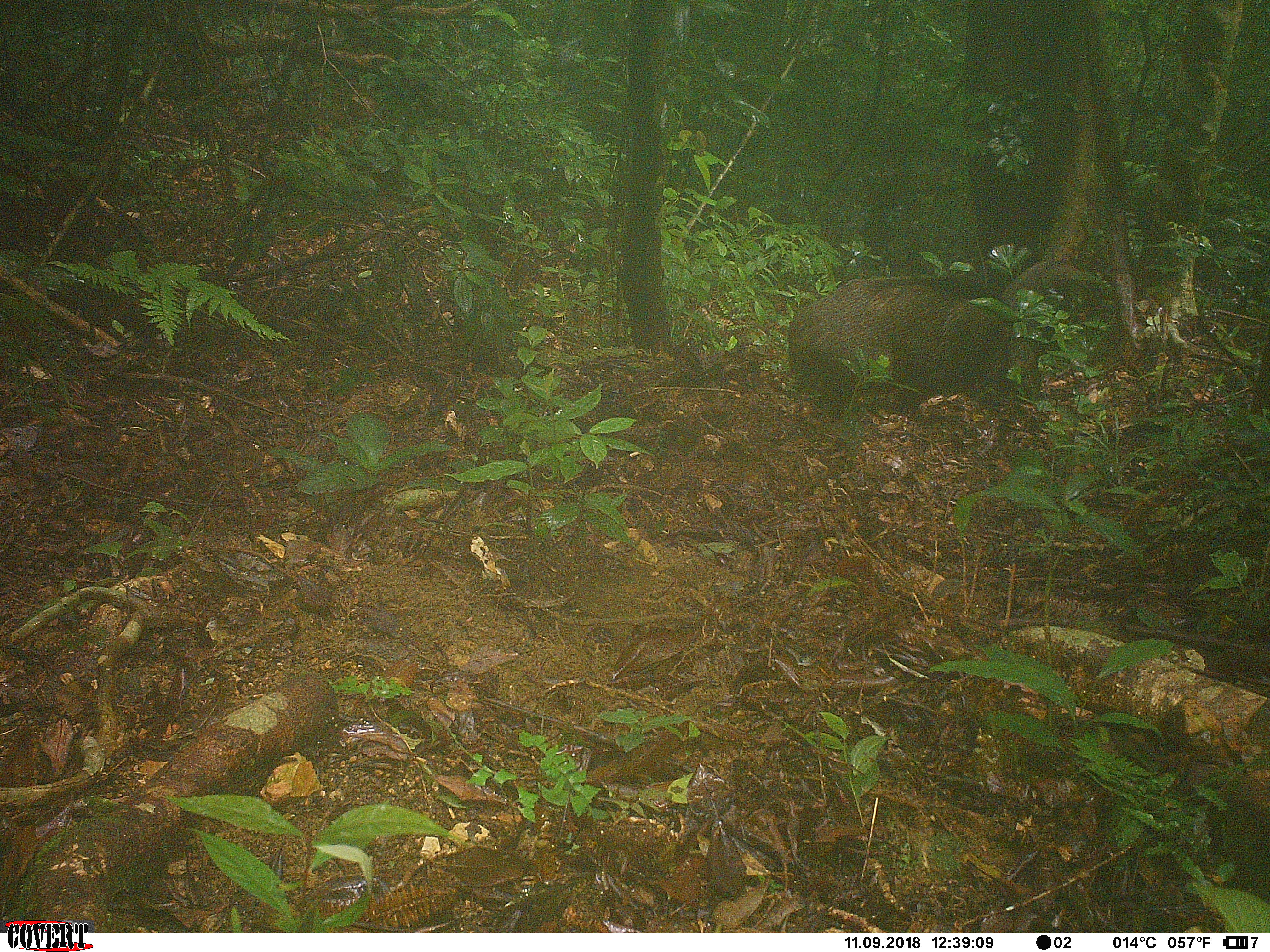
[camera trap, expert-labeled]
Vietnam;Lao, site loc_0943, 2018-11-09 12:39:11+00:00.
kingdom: Animalia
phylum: Chordata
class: Mammalia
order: Artiodactyla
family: Suidae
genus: Sus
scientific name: Sus scrofa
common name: eurasian wild pig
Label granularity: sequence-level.